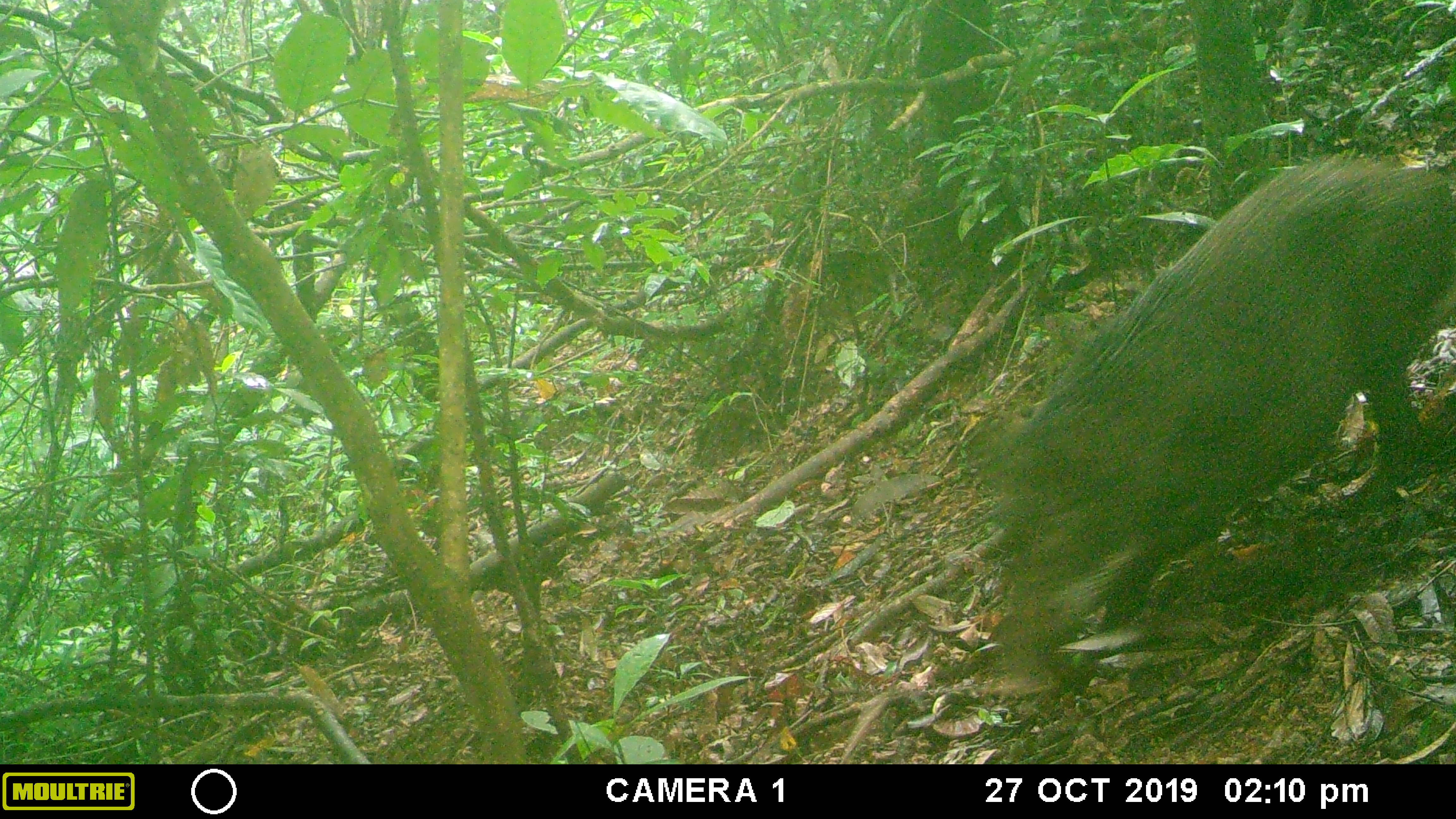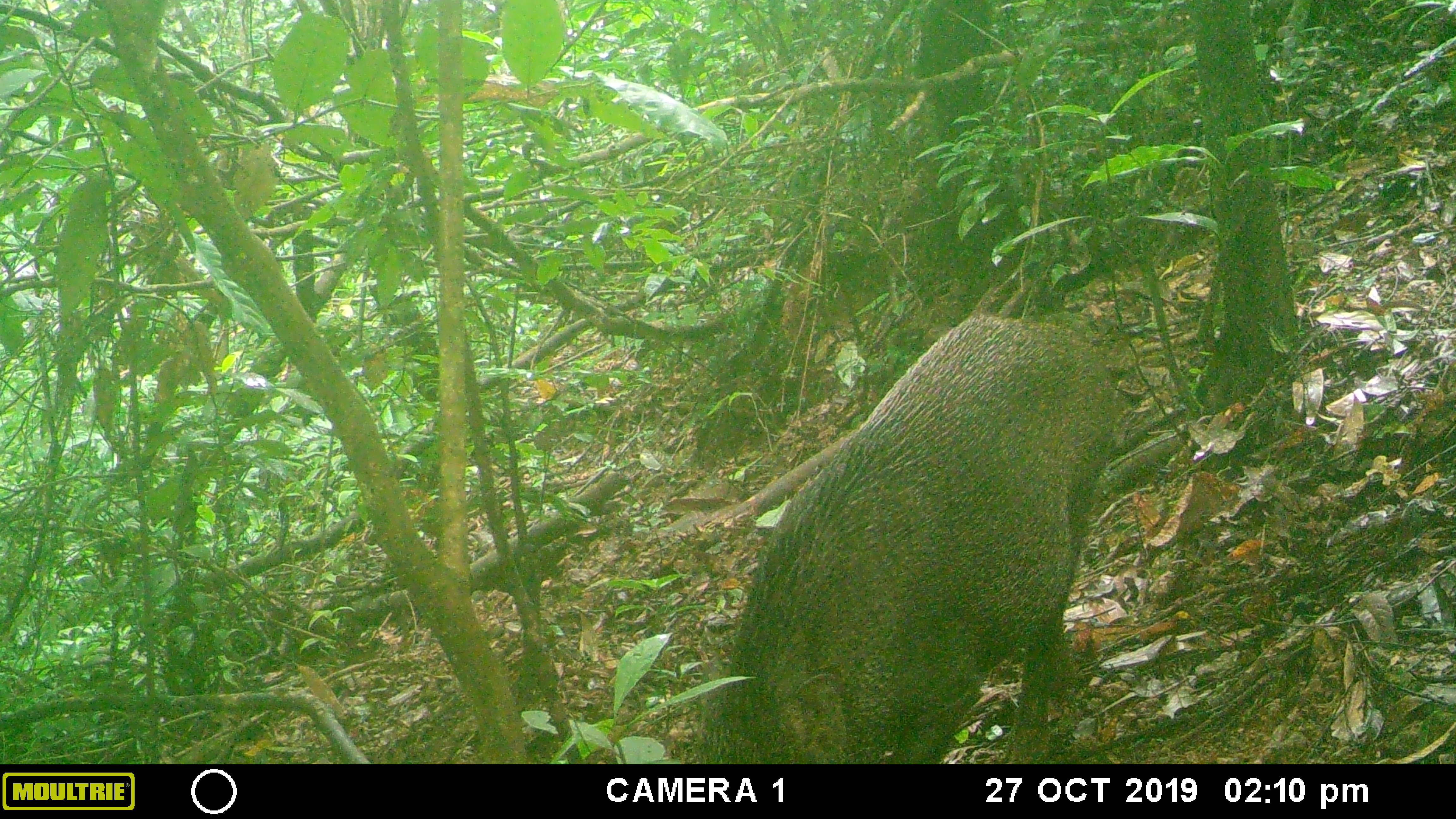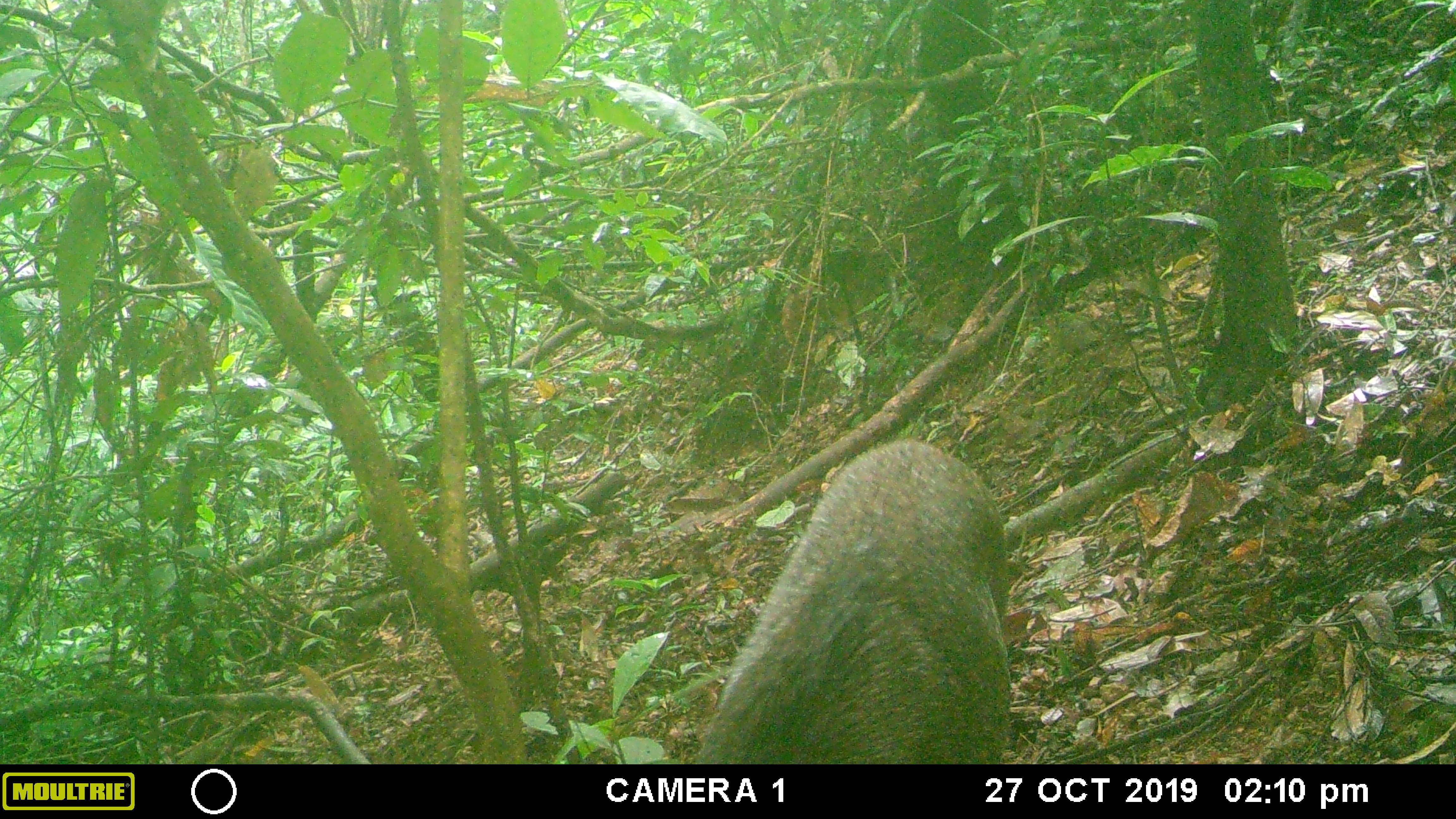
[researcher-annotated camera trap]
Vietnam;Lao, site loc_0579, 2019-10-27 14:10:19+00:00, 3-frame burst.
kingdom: Animalia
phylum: Chordata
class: Mammalia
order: Artiodactyla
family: Suidae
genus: Sus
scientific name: Sus scrofa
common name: eurasian wild pig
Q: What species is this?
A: Eurasian wild pig (Sus scrofa).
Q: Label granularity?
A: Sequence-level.